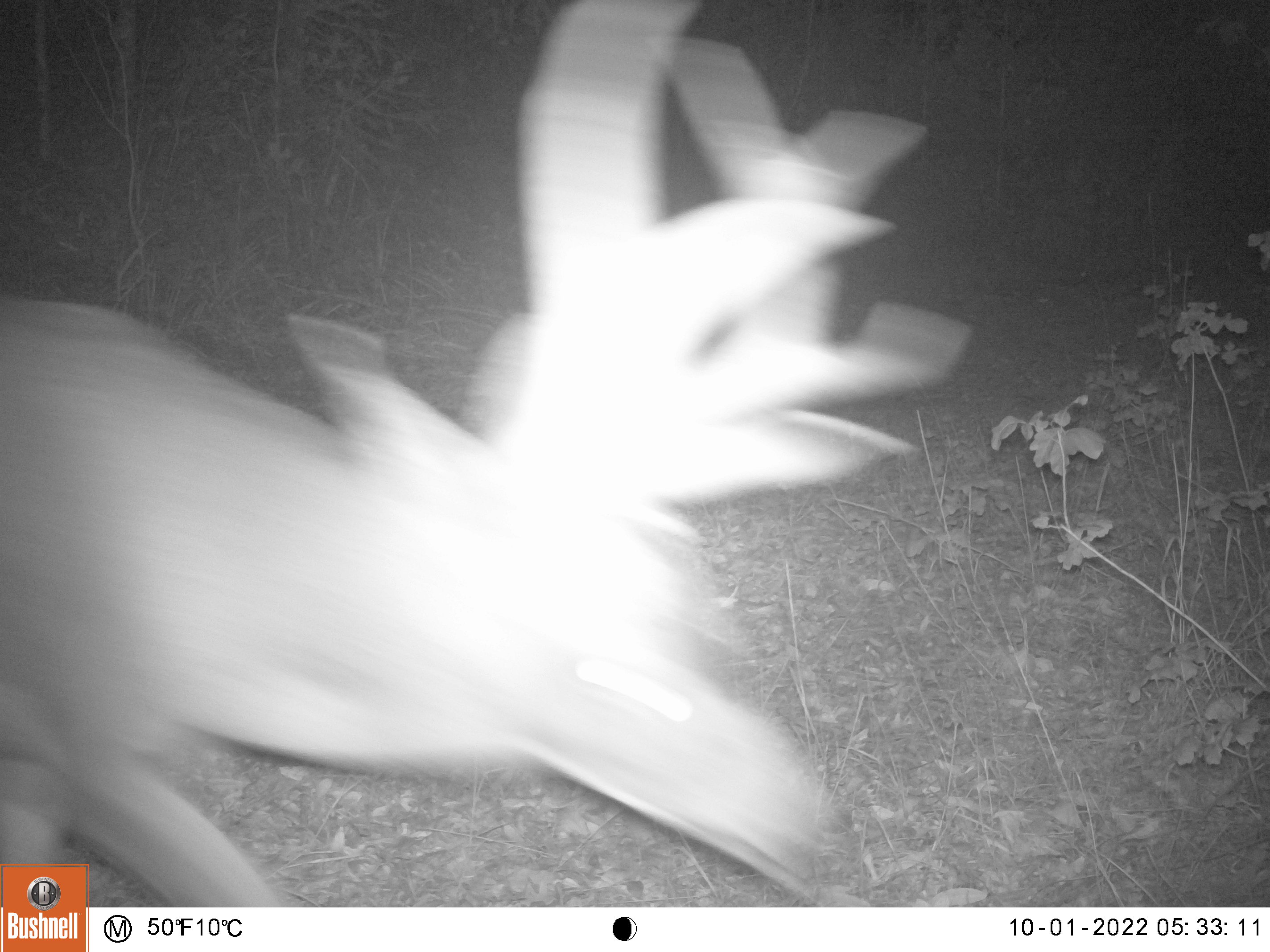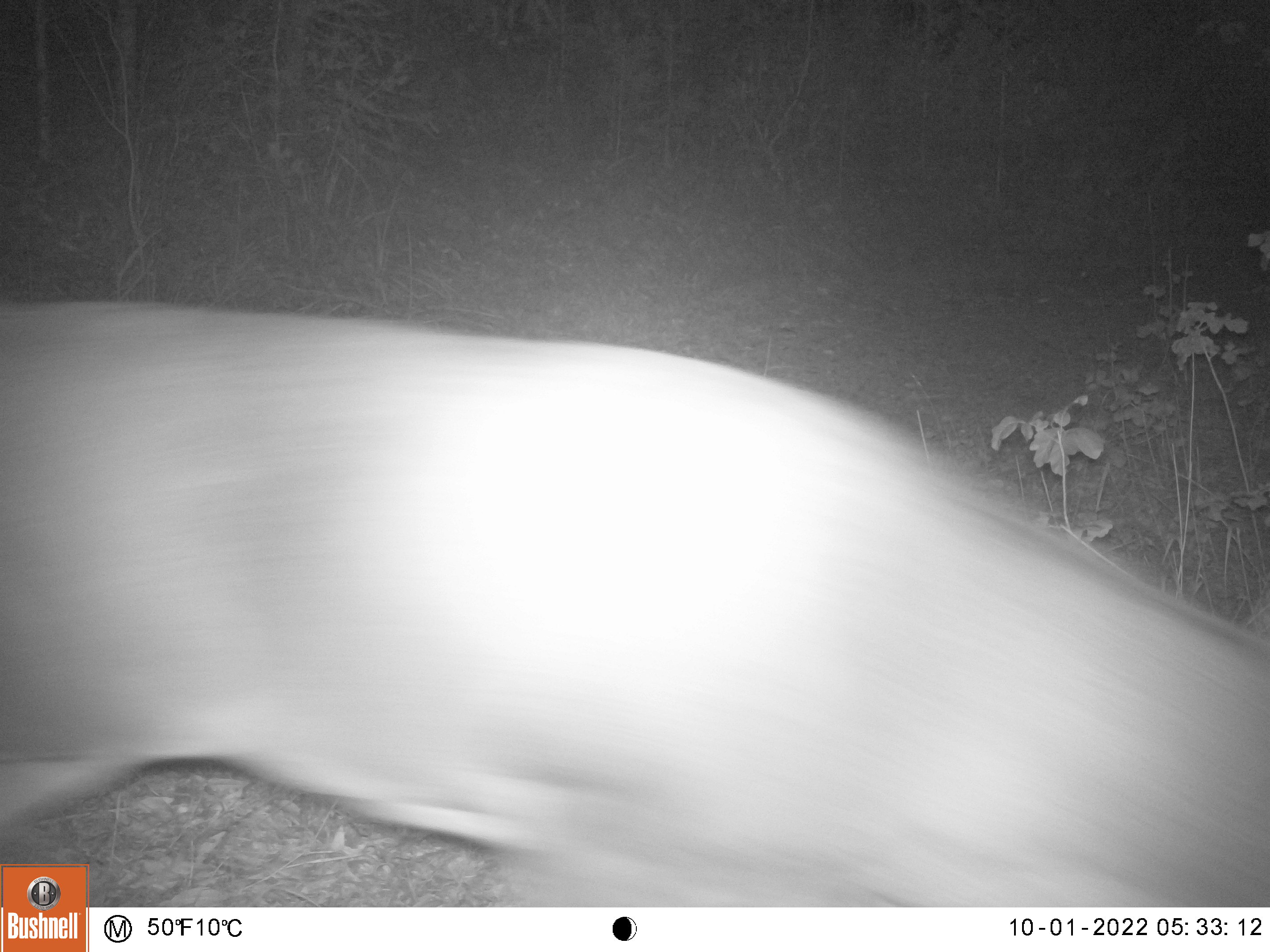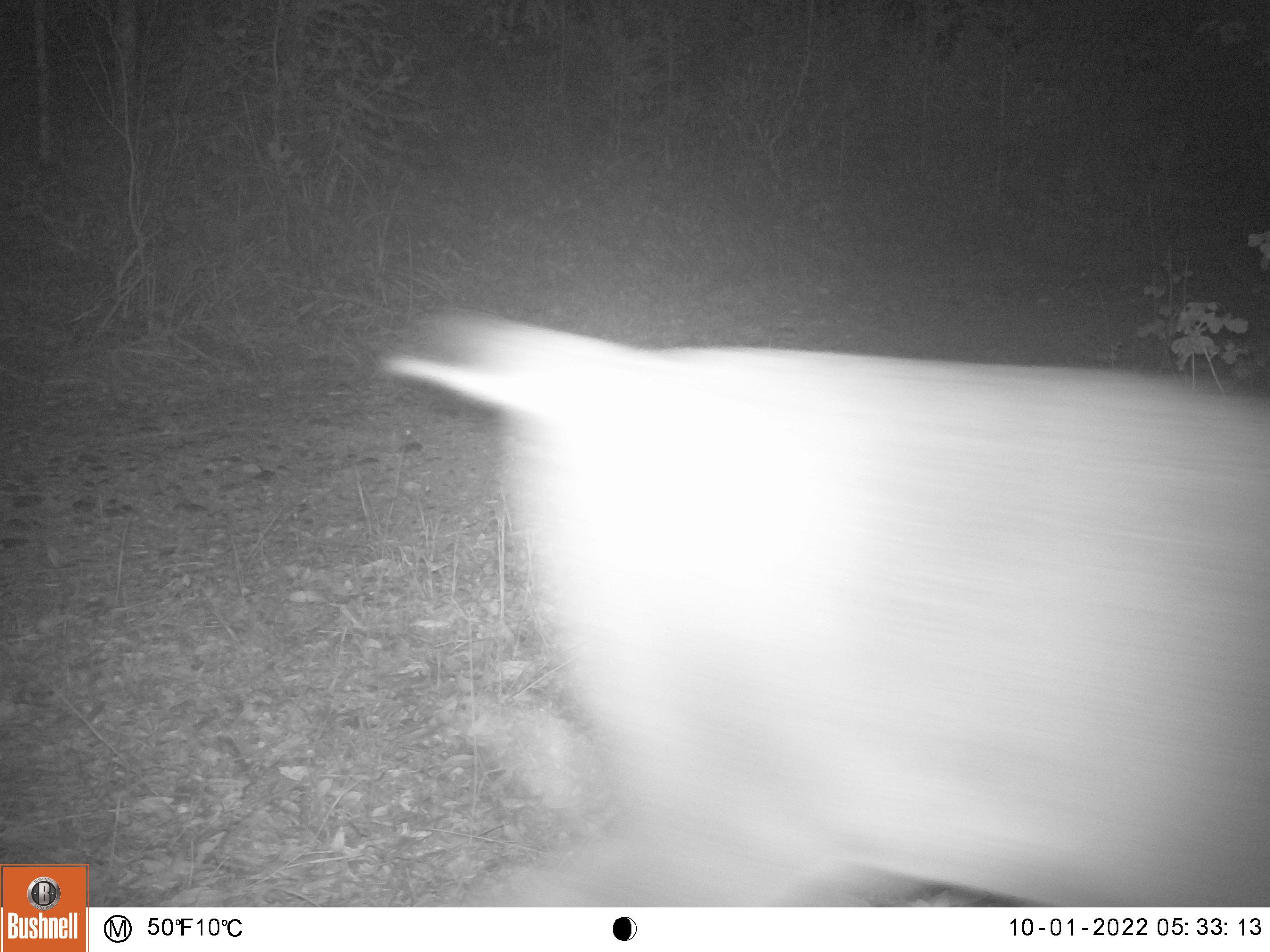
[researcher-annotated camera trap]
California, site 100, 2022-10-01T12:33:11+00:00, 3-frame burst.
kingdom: Animalia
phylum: Chordata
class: Mammalia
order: Artiodactyla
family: Cervidae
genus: Odocoileus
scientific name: Odocoileus hemionus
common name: mule deer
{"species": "mule deer (Odocoileus hemionus)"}